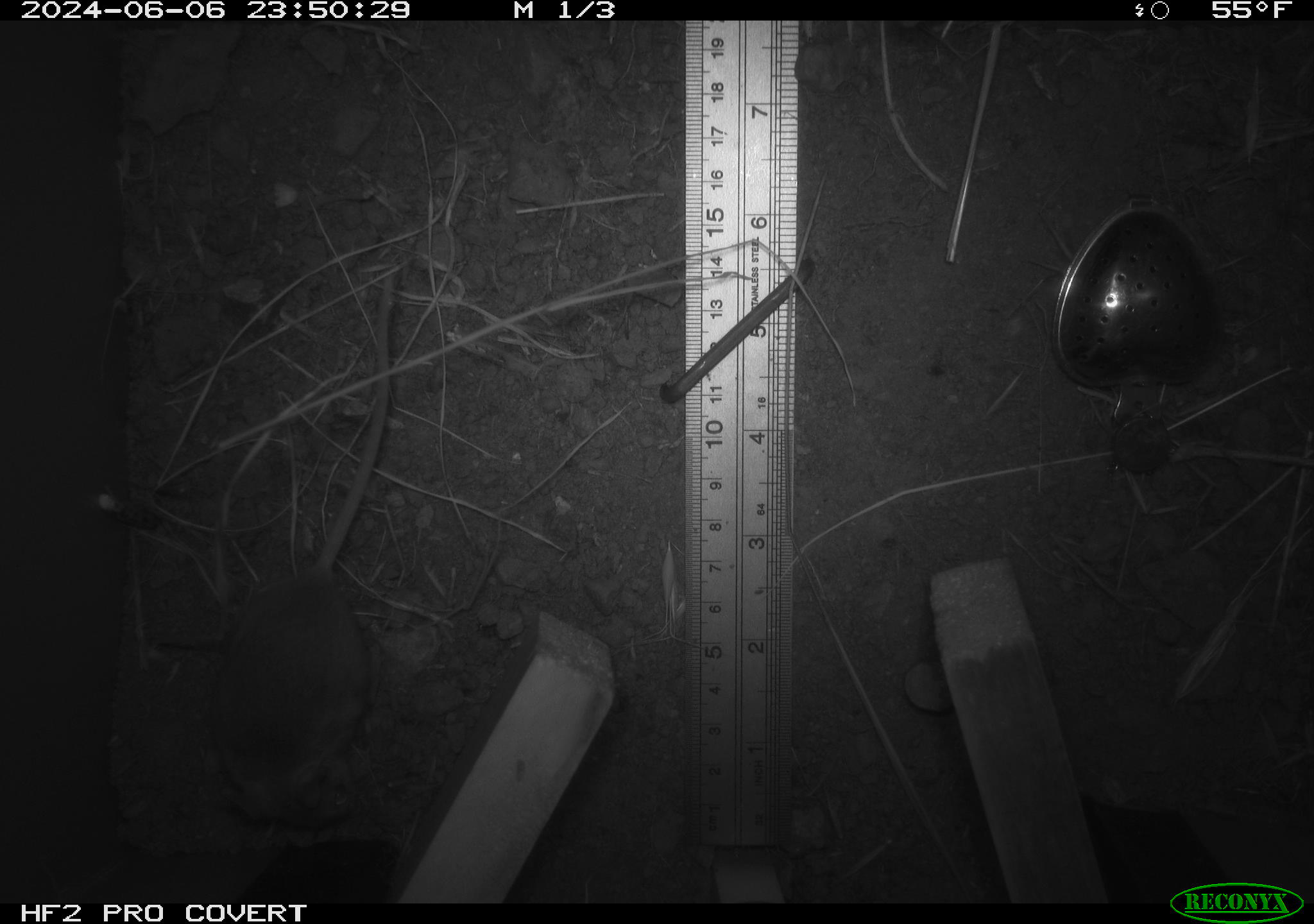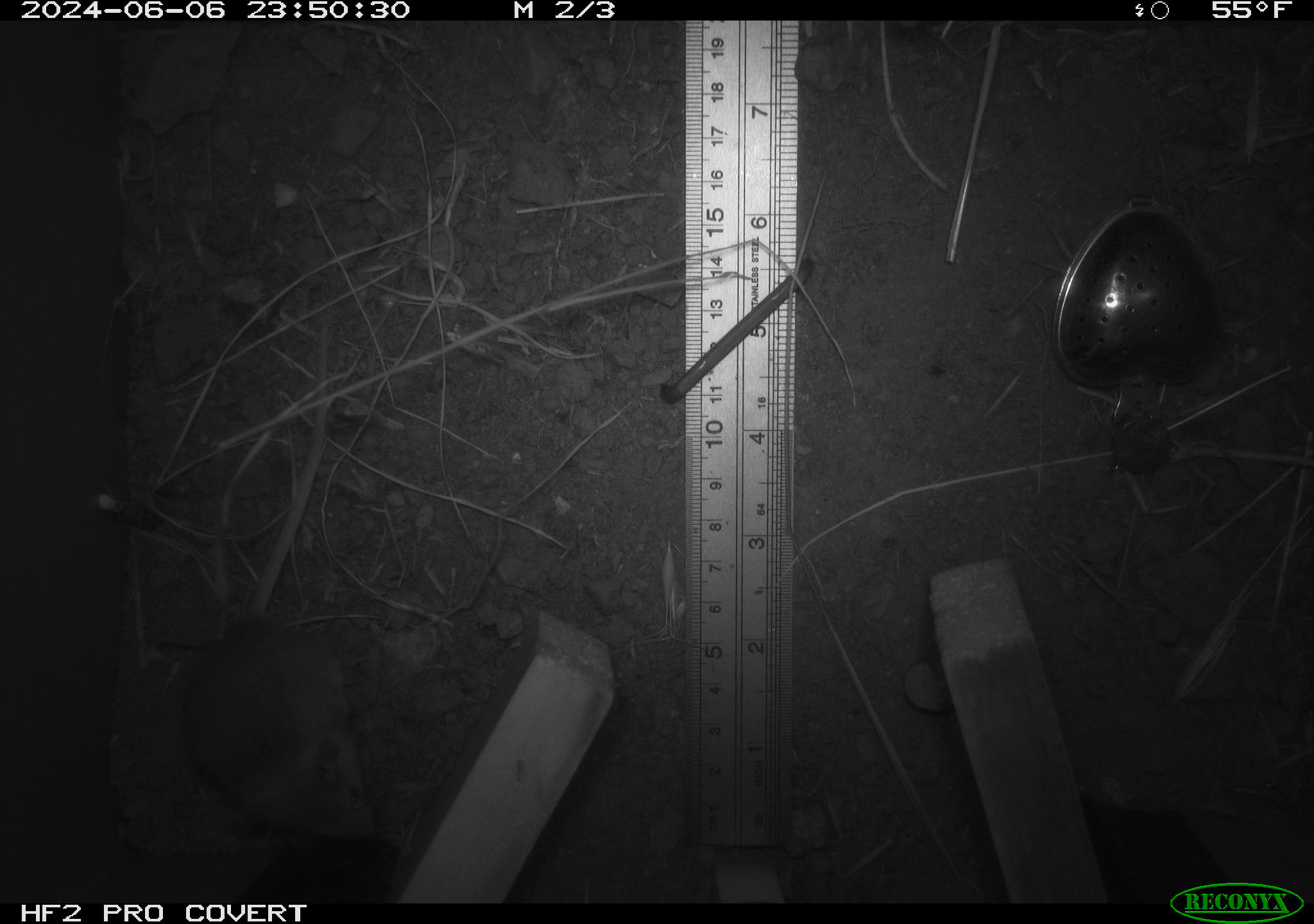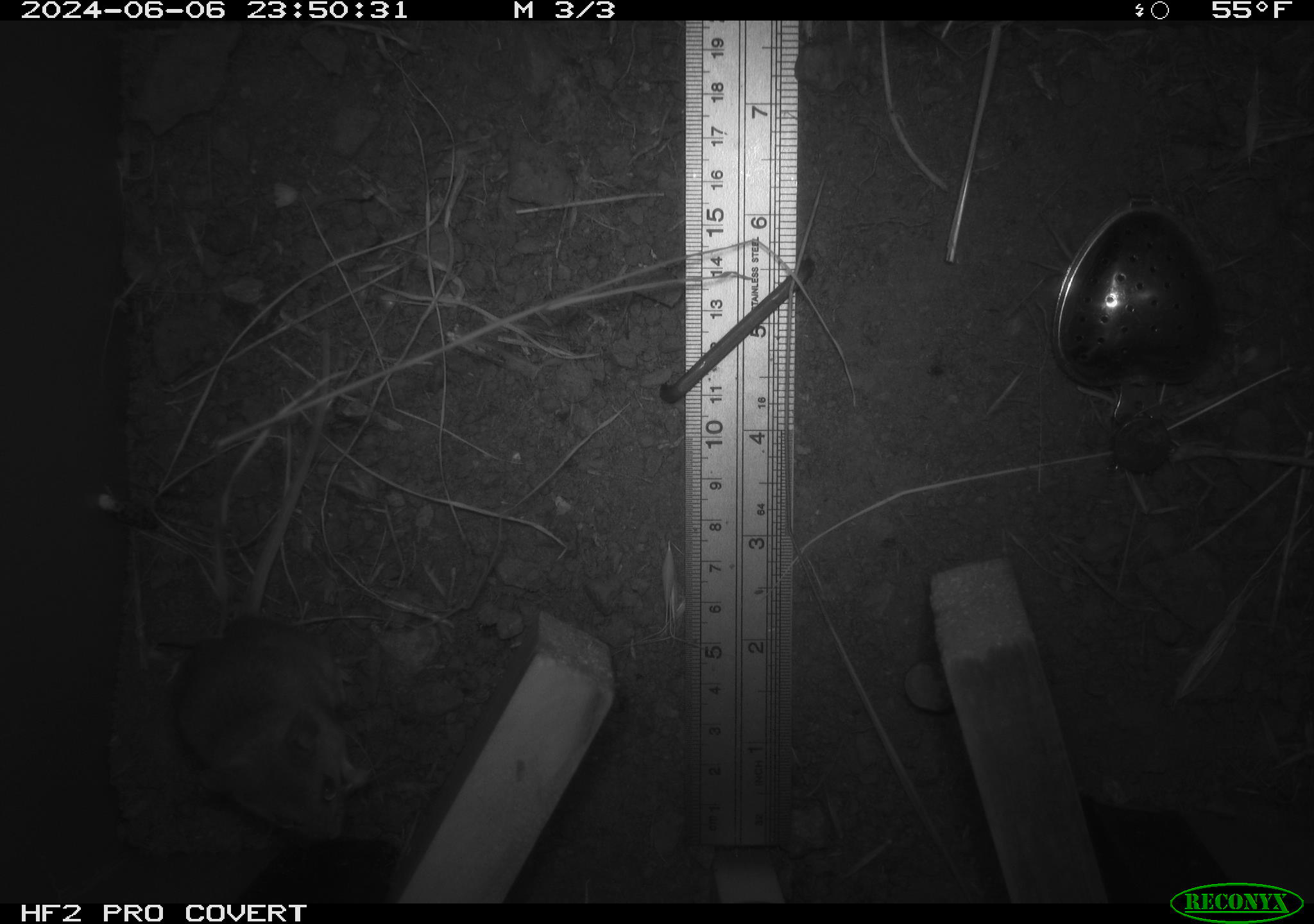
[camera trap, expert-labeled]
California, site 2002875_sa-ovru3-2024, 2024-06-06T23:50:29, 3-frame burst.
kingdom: Animalia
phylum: Chordata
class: Mammalia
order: Rodentia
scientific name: Rodentia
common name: mouse species